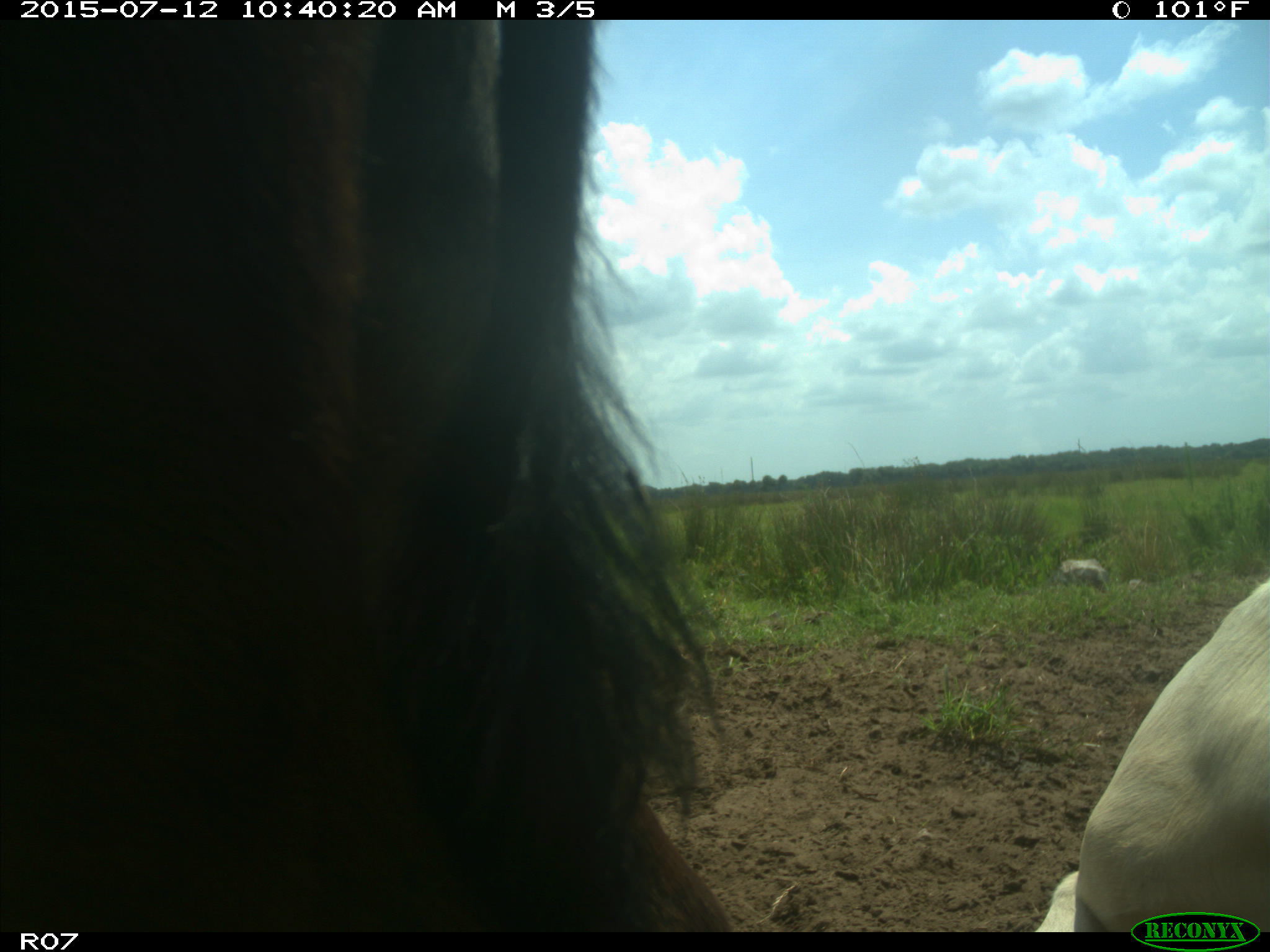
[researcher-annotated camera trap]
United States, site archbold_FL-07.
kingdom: Animalia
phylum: Chordata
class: Mammalia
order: Artiodactyla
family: Bovidae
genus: Bos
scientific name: Bos taurus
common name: domestic cow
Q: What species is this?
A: Bos taurus (domestic cow).